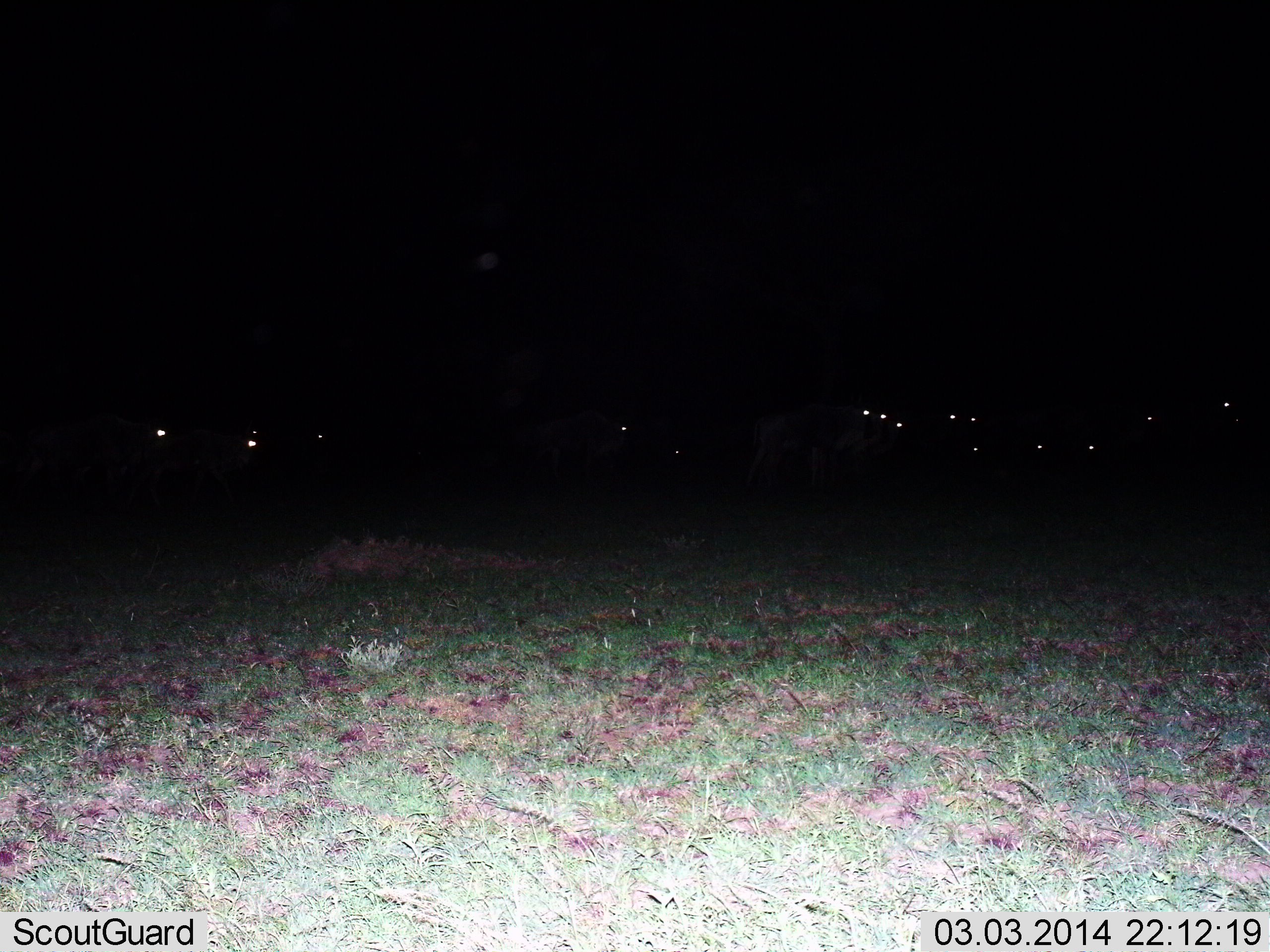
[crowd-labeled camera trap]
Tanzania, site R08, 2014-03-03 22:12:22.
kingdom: Animalia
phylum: Chordata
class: Mammalia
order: Artiodactyla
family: Bovidae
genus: Connochaetes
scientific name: Connochaetes taurinus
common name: blue wildebeest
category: wildebeest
Wildebeest (blue wildebeest) (Connochaetes taurinus), count 11-50. Behavior (volunteer vote fractions): standing 78%, resting 0%, moving 22%, interacting 0%. Young present (vote fraction): 0%. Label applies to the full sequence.